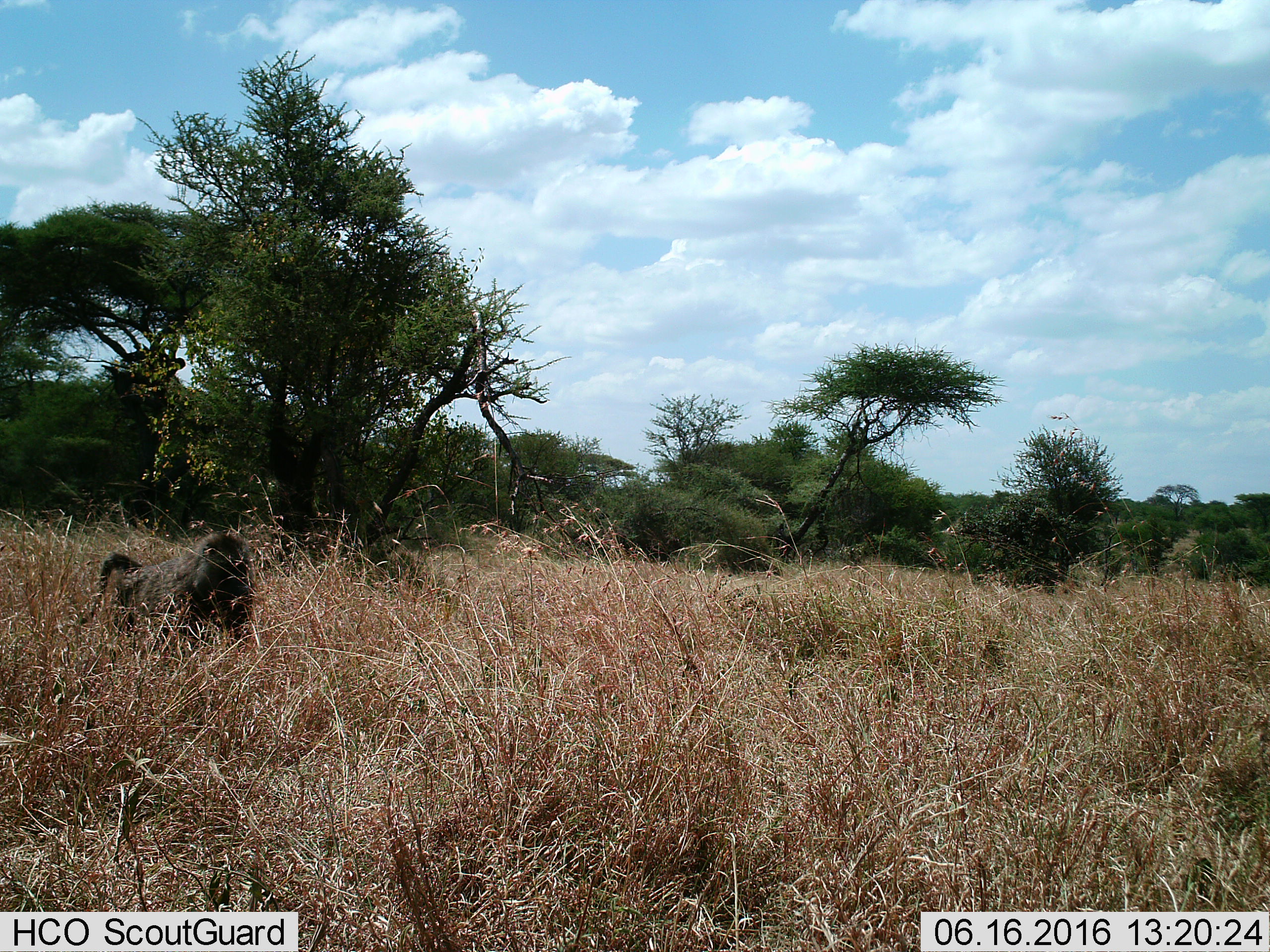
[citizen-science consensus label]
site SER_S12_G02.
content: unidentified animal